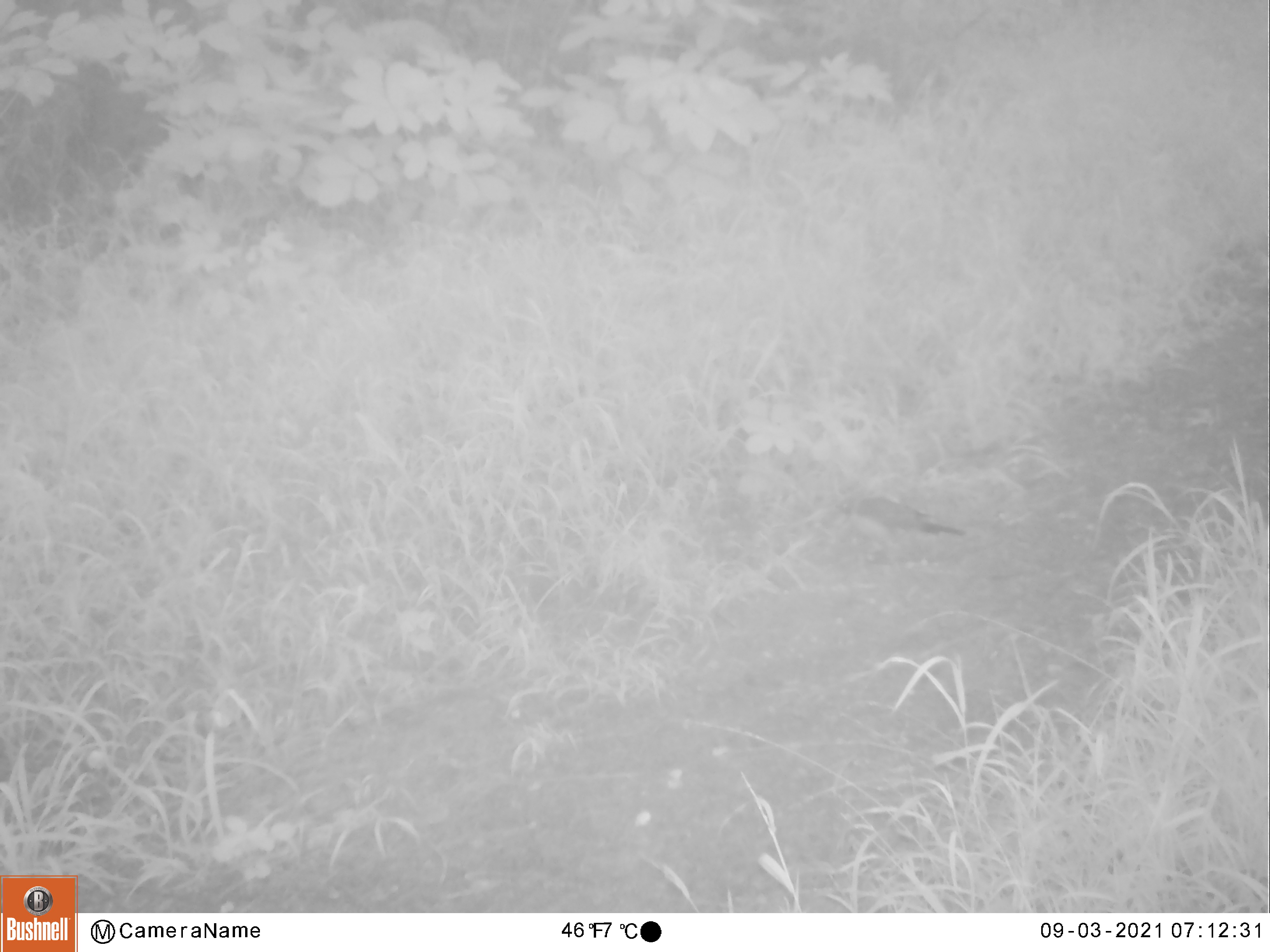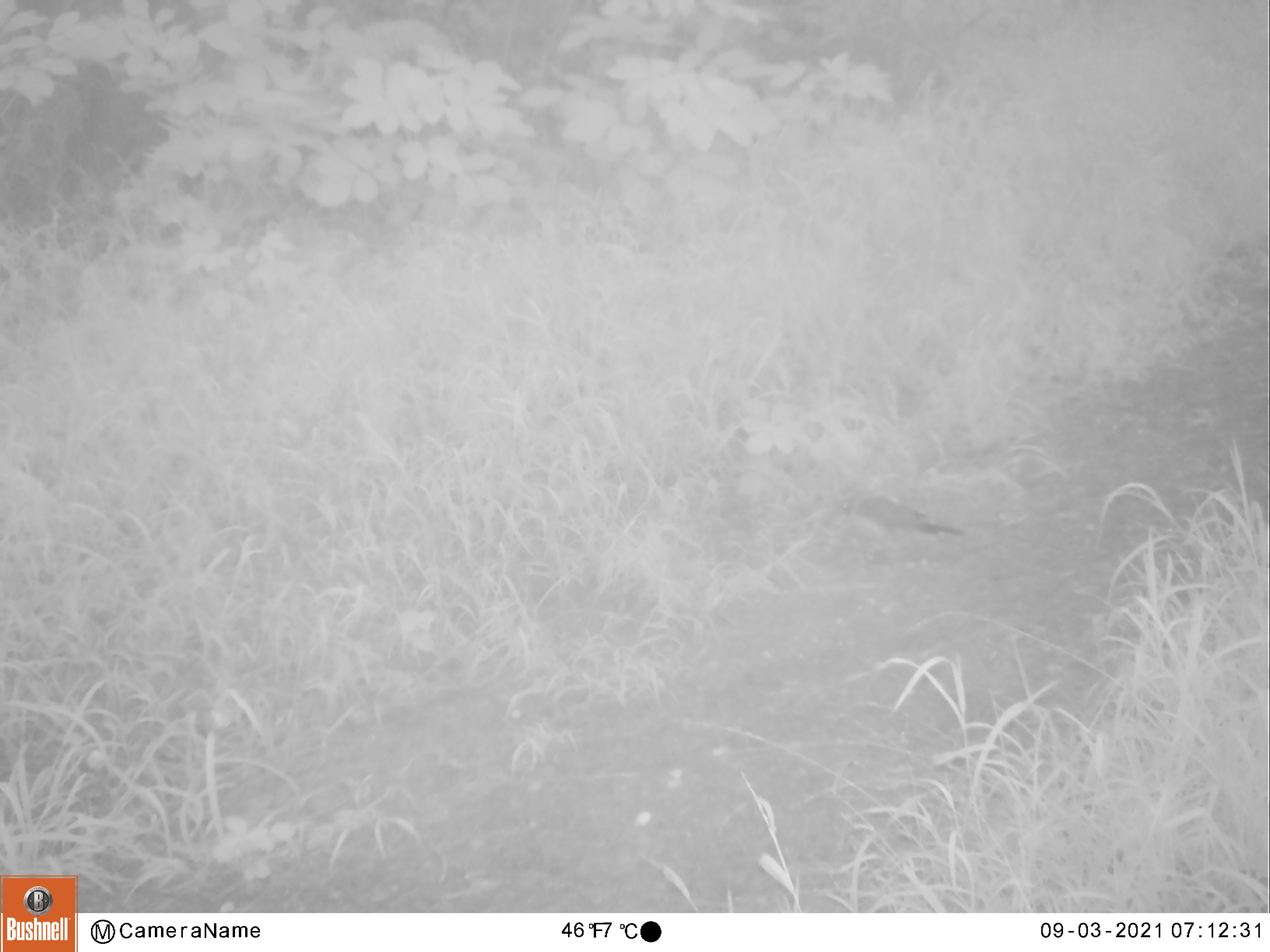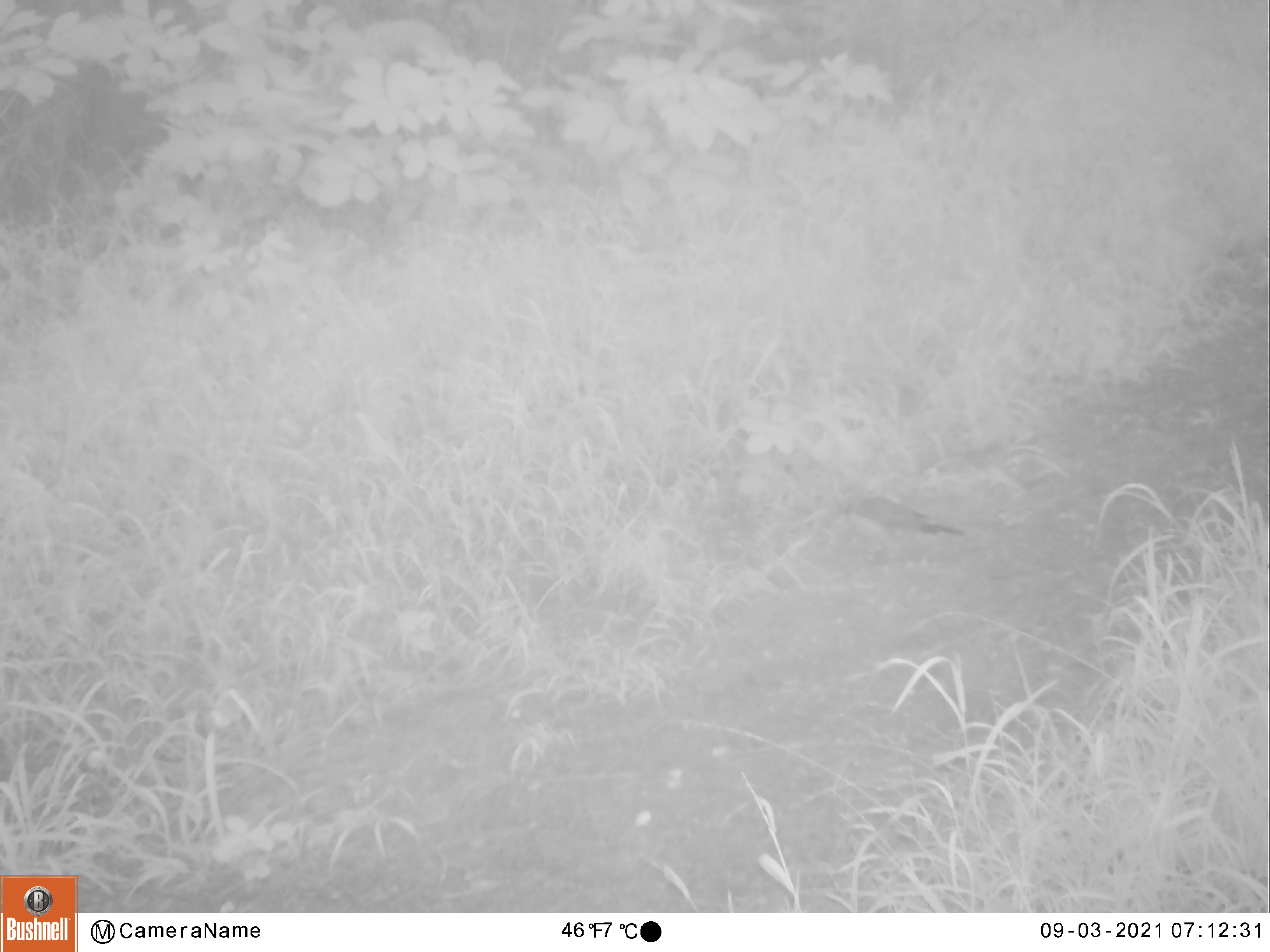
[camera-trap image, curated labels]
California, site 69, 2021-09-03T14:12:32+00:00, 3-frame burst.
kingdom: Animalia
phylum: Chordata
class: Aves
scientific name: Aves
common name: bird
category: unknown bird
Unknown bird (bird) (Aves).